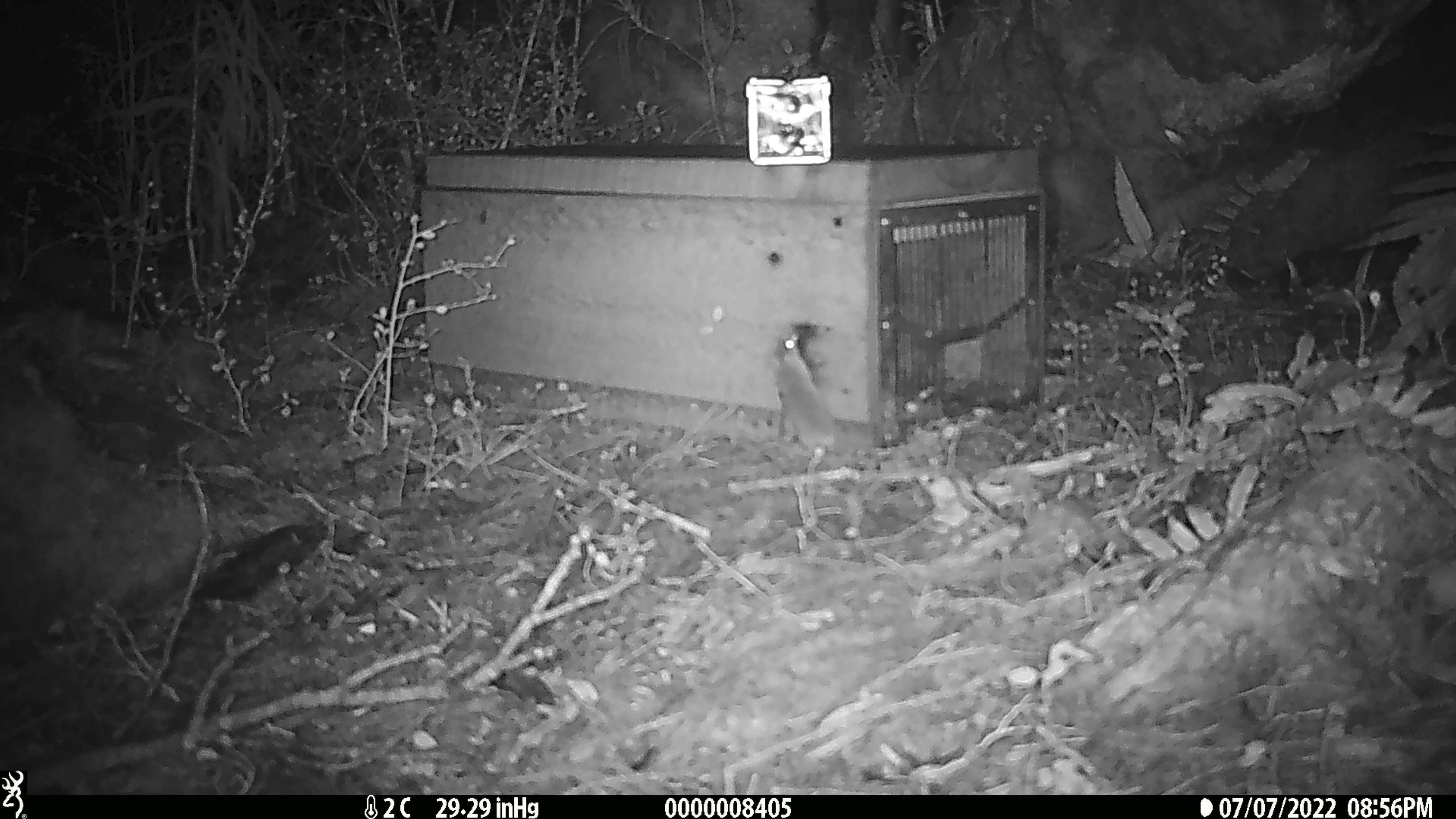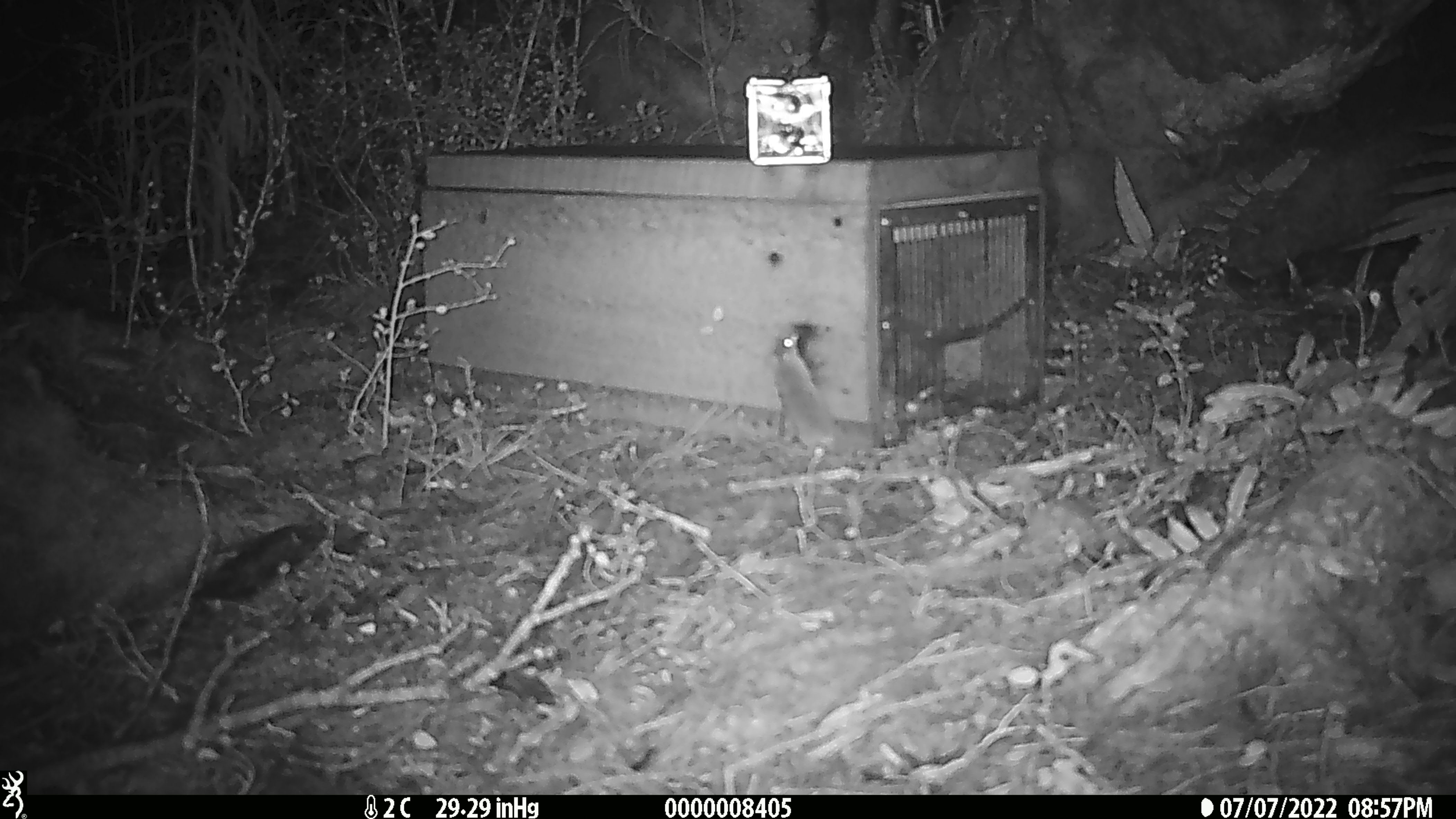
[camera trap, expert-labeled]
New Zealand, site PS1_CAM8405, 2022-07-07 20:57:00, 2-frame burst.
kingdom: Animalia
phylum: Chordata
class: Mammalia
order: Rodentia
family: Muridae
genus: Mus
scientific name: Mus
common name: mouse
Mouse (Mus).